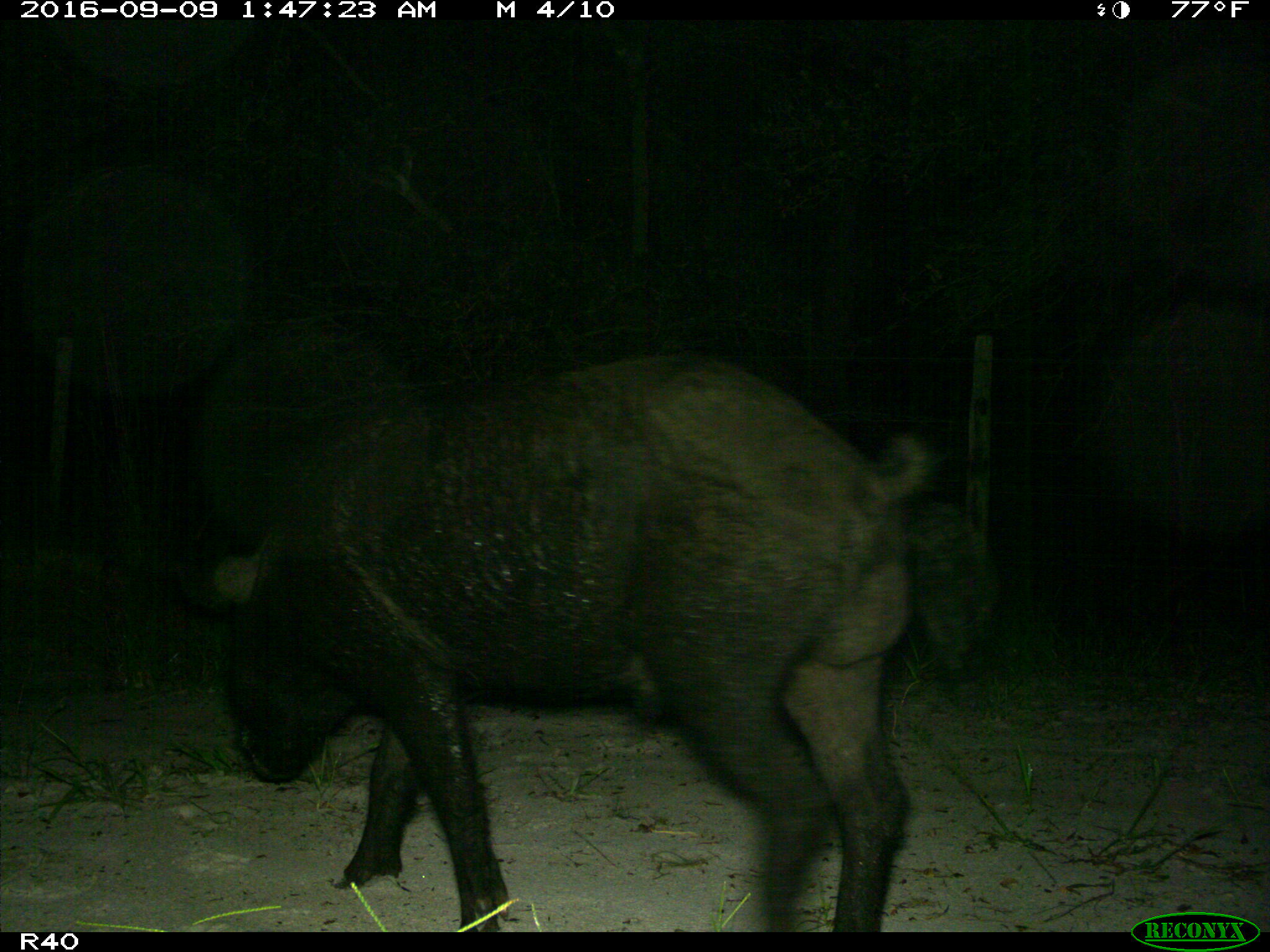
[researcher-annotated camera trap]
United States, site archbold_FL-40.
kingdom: Animalia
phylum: Chordata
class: Mammalia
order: Artiodactyla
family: Suidae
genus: Sus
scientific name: Sus scrofa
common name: wild boar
Sus scrofa (wild boar).